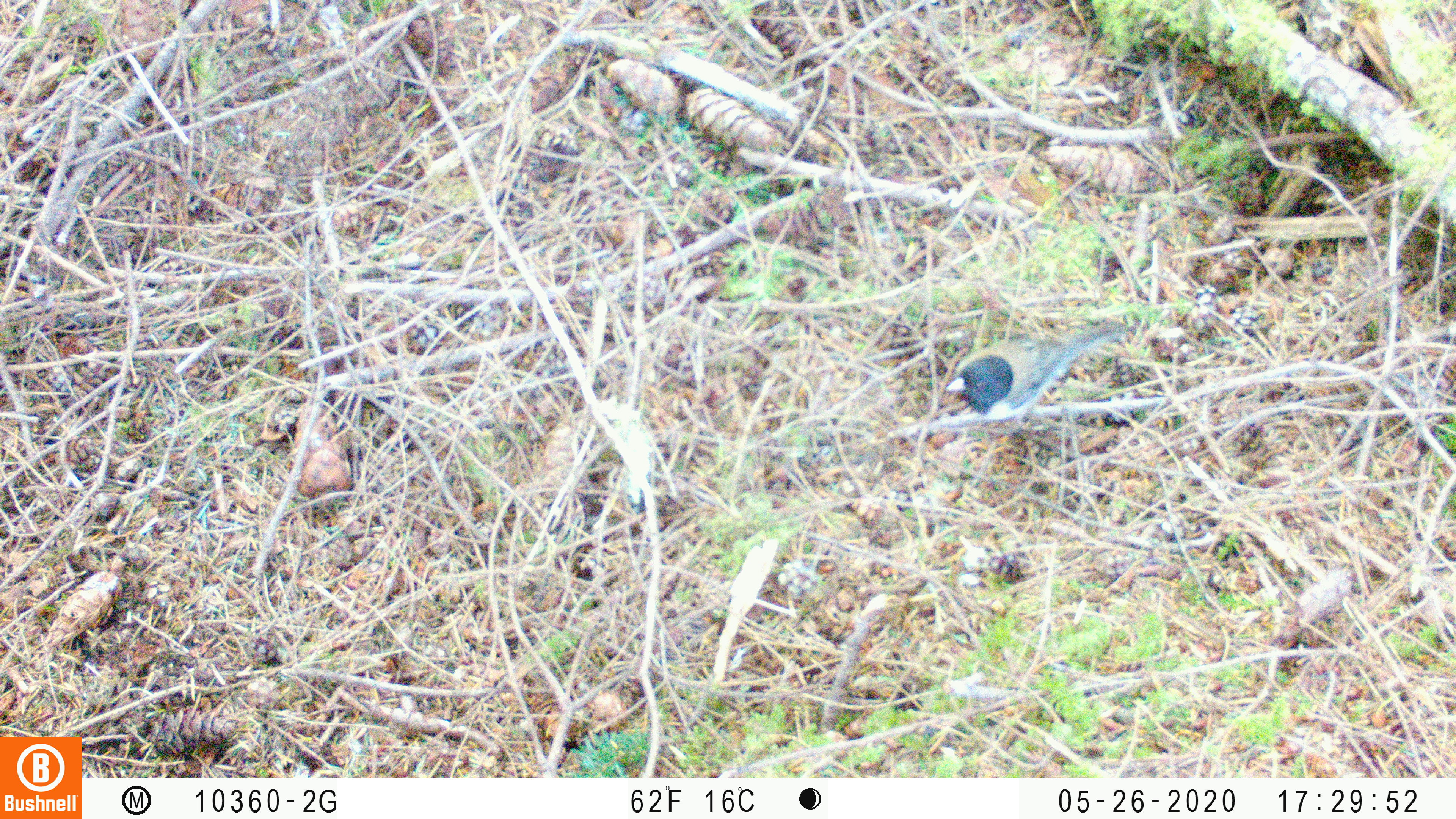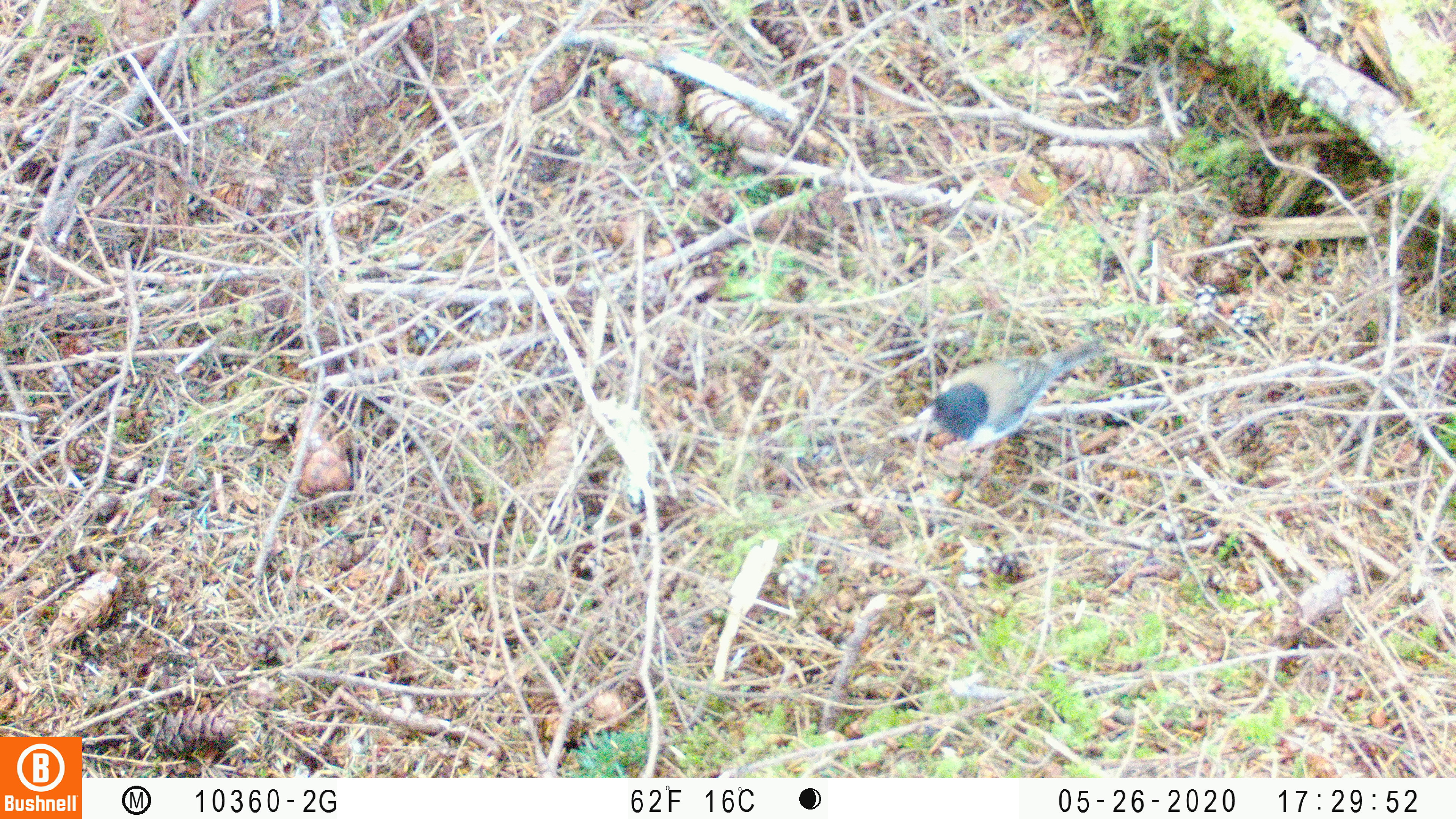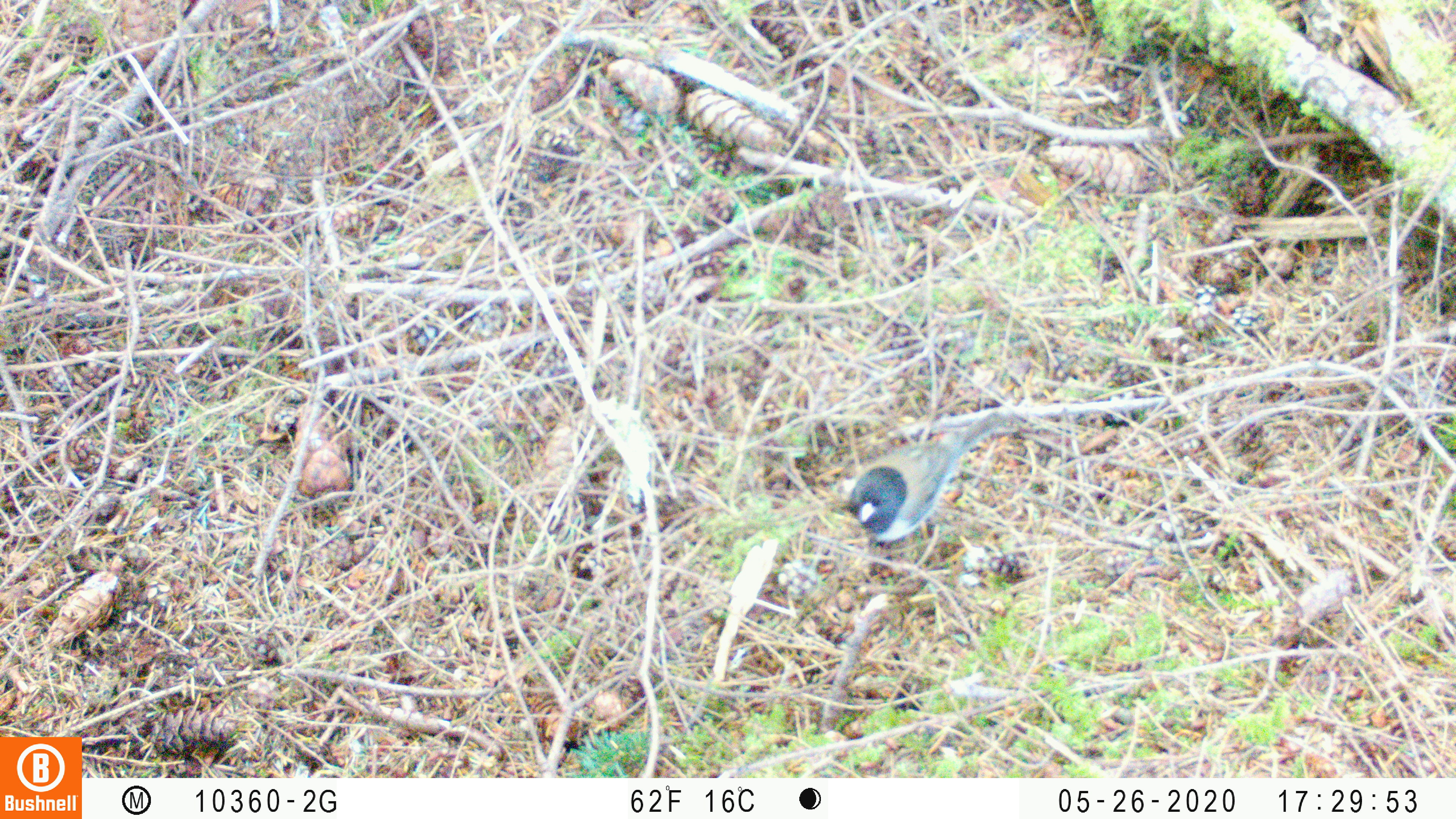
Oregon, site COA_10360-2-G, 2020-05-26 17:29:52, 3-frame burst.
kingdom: Animalia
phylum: Chordata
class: Aves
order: Passeriformes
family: Passerellidae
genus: Junco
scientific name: Junco hyemalis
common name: dark-eyed junco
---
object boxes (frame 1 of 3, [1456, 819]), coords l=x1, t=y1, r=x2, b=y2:
dark-eyed junco: l=932, t=323, r=1125, b=420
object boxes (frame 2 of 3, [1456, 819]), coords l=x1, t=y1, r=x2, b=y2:
dark-eyed junco: l=914, t=338, r=1107, b=454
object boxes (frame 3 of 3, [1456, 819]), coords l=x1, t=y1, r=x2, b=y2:
dark-eyed junco: l=837, t=412, r=993, b=553